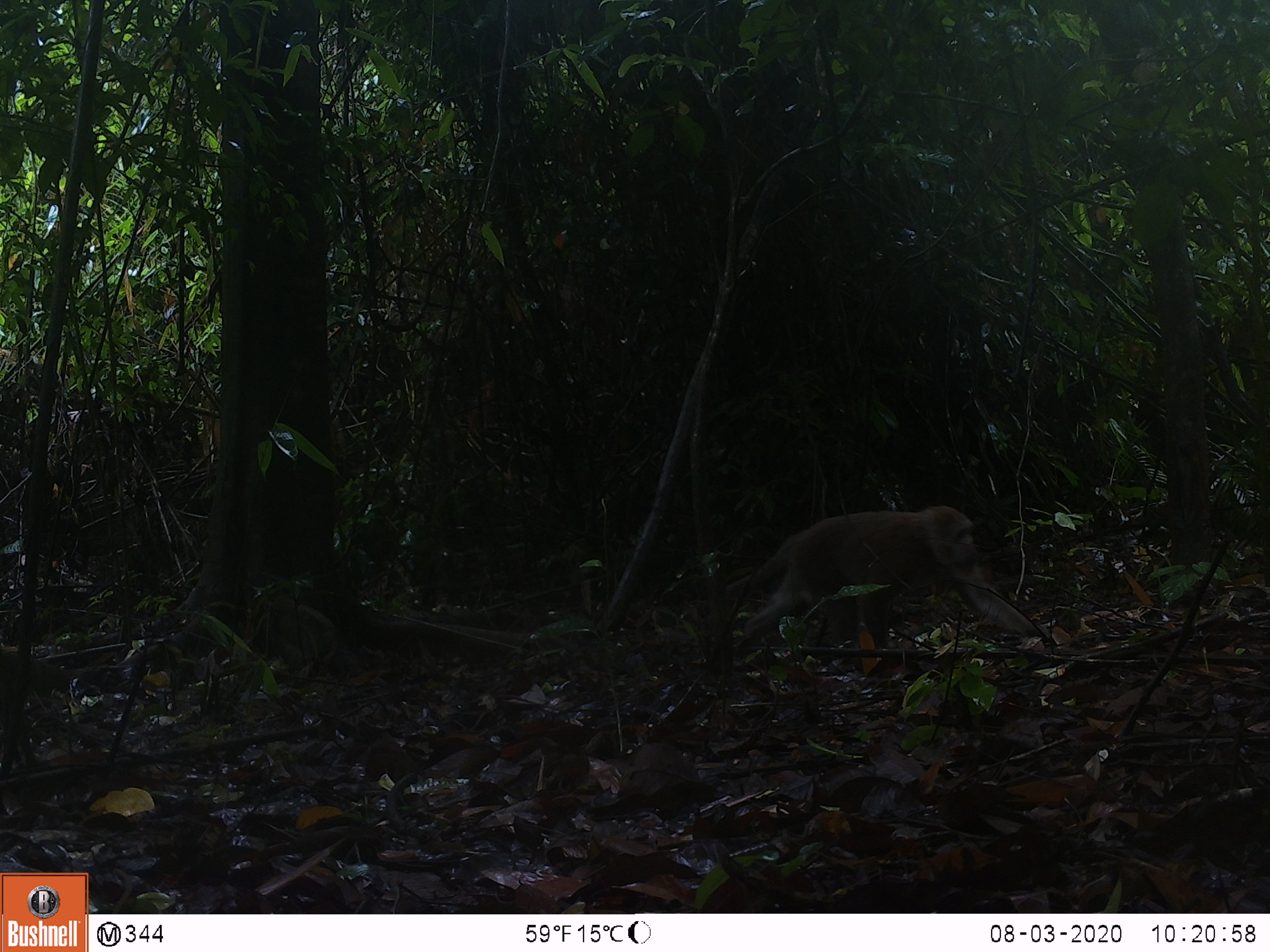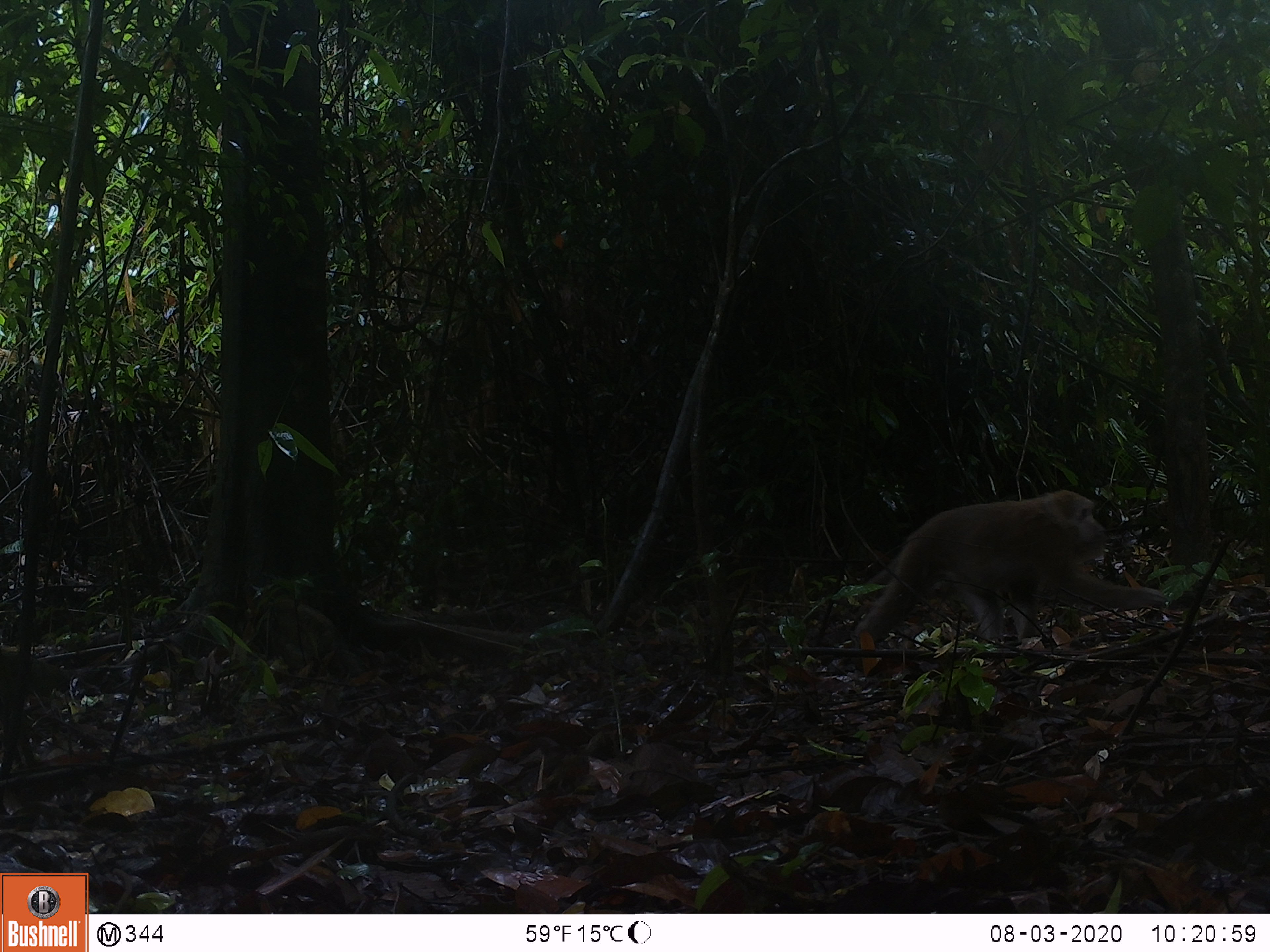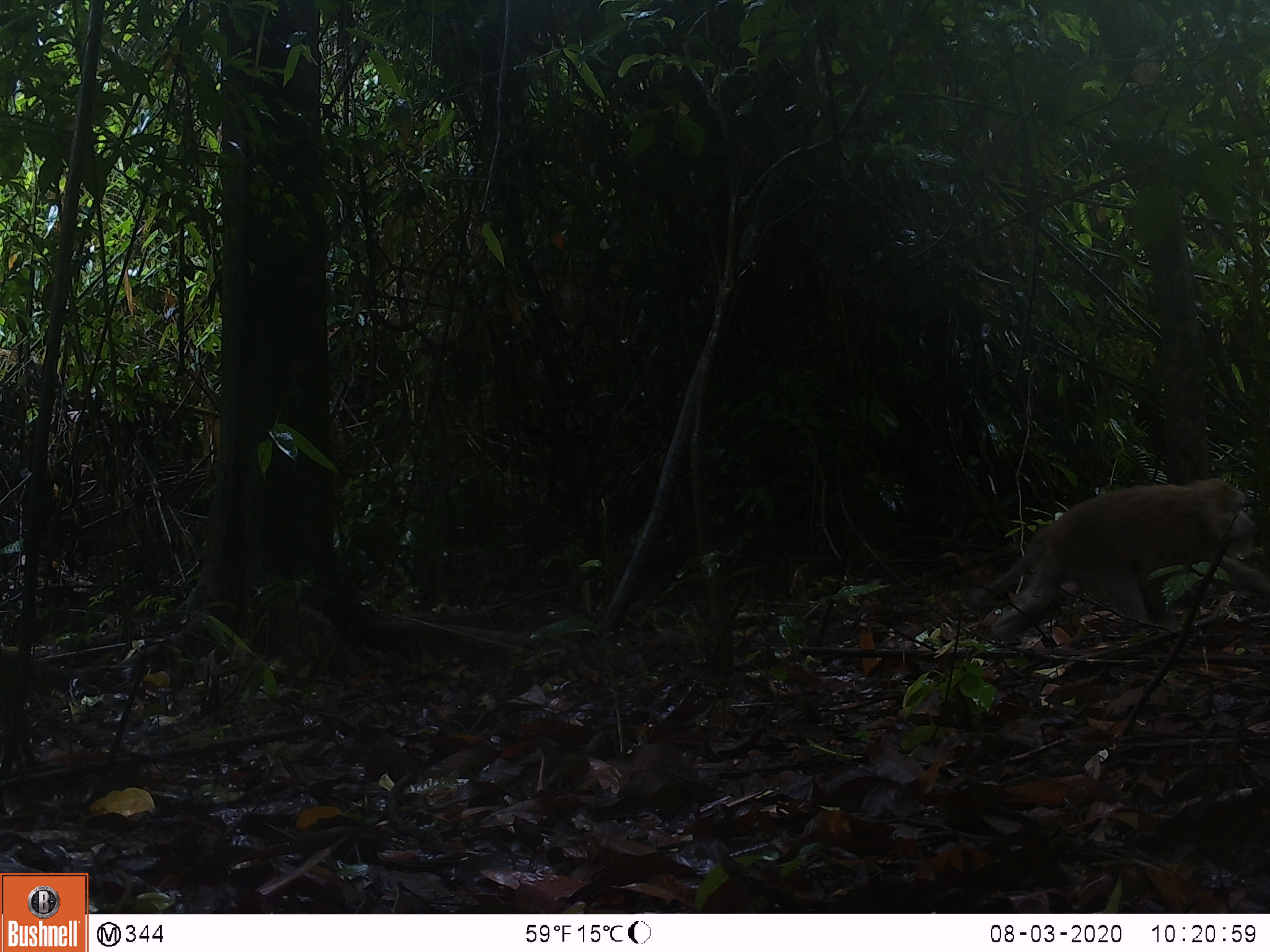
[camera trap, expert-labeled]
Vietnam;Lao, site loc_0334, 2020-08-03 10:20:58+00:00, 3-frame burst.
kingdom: Animalia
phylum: Chordata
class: Mammalia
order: Primates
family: Cercopithecidae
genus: Macaca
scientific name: Macaca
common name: macaques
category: assam or rhesus macaque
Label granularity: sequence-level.